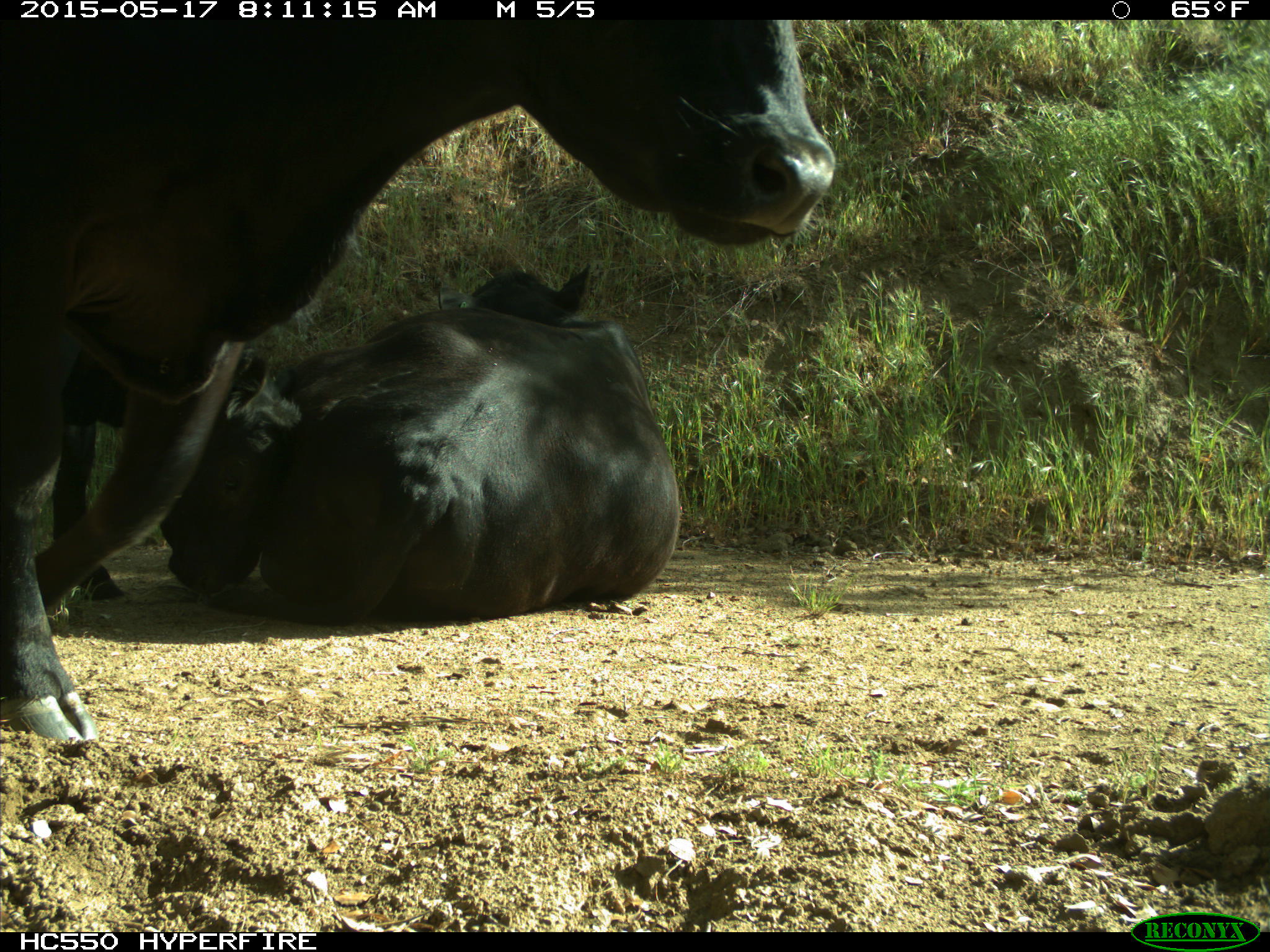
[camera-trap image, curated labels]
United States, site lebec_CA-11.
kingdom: Animalia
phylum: Chordata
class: Mammalia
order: Artiodactyla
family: Bovidae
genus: Bos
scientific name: Bos taurus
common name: domestic cow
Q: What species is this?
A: Bos taurus (domestic cow).